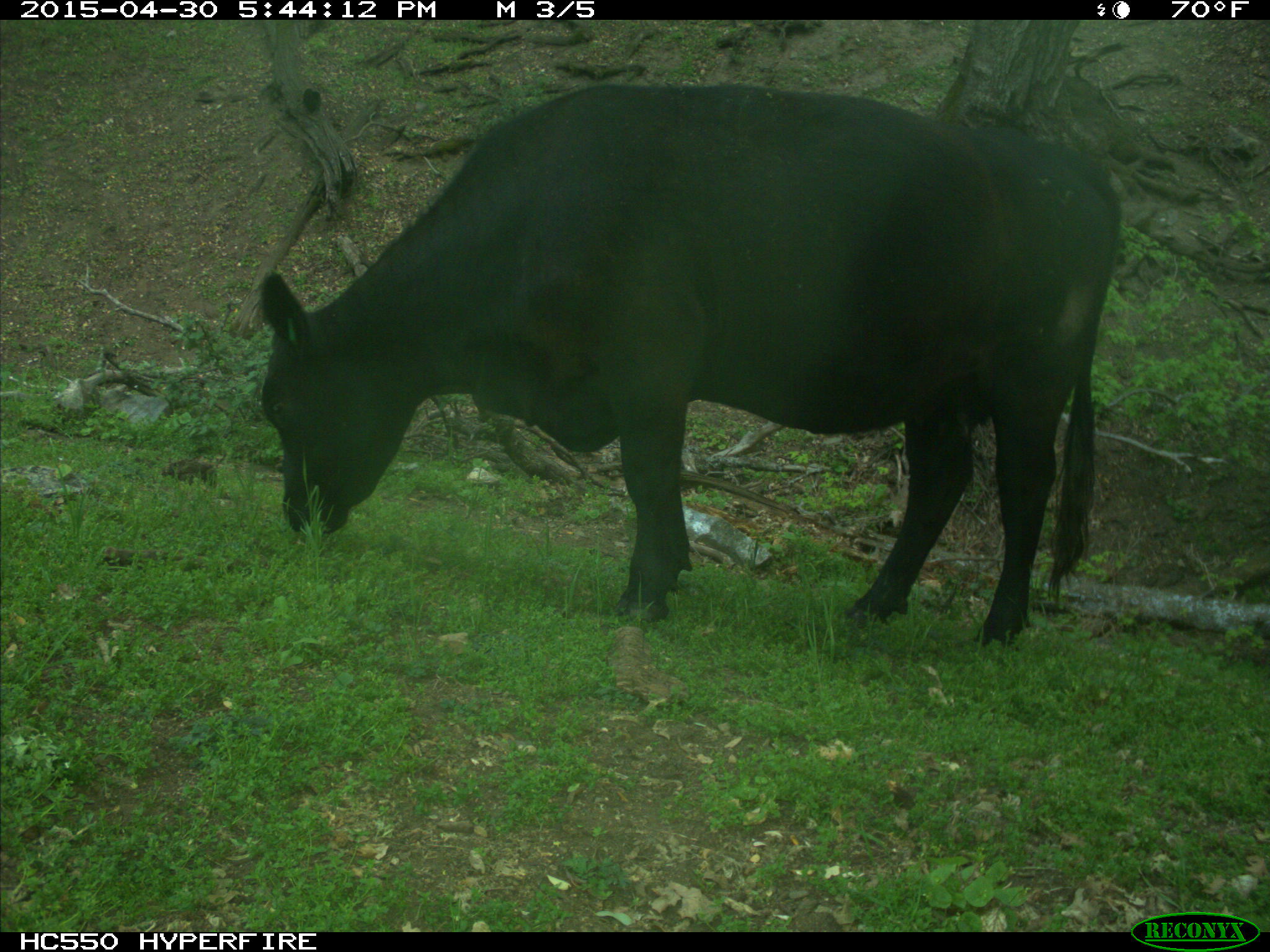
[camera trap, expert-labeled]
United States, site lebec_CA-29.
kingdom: Animalia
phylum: Chordata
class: Mammalia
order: Artiodactyla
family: Bovidae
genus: Bos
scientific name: Bos taurus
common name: domestic cow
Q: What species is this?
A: Bos taurus (domestic cow).